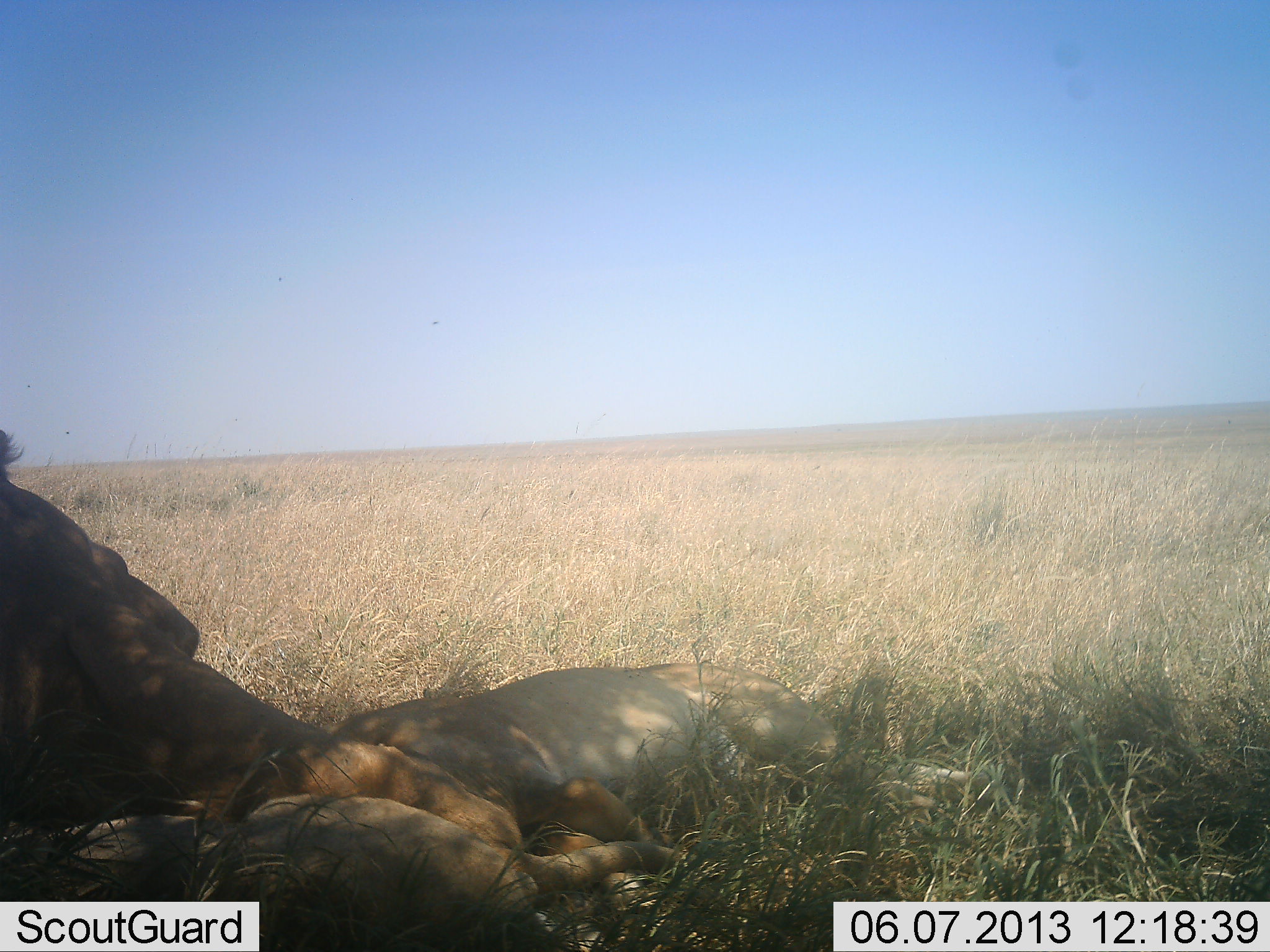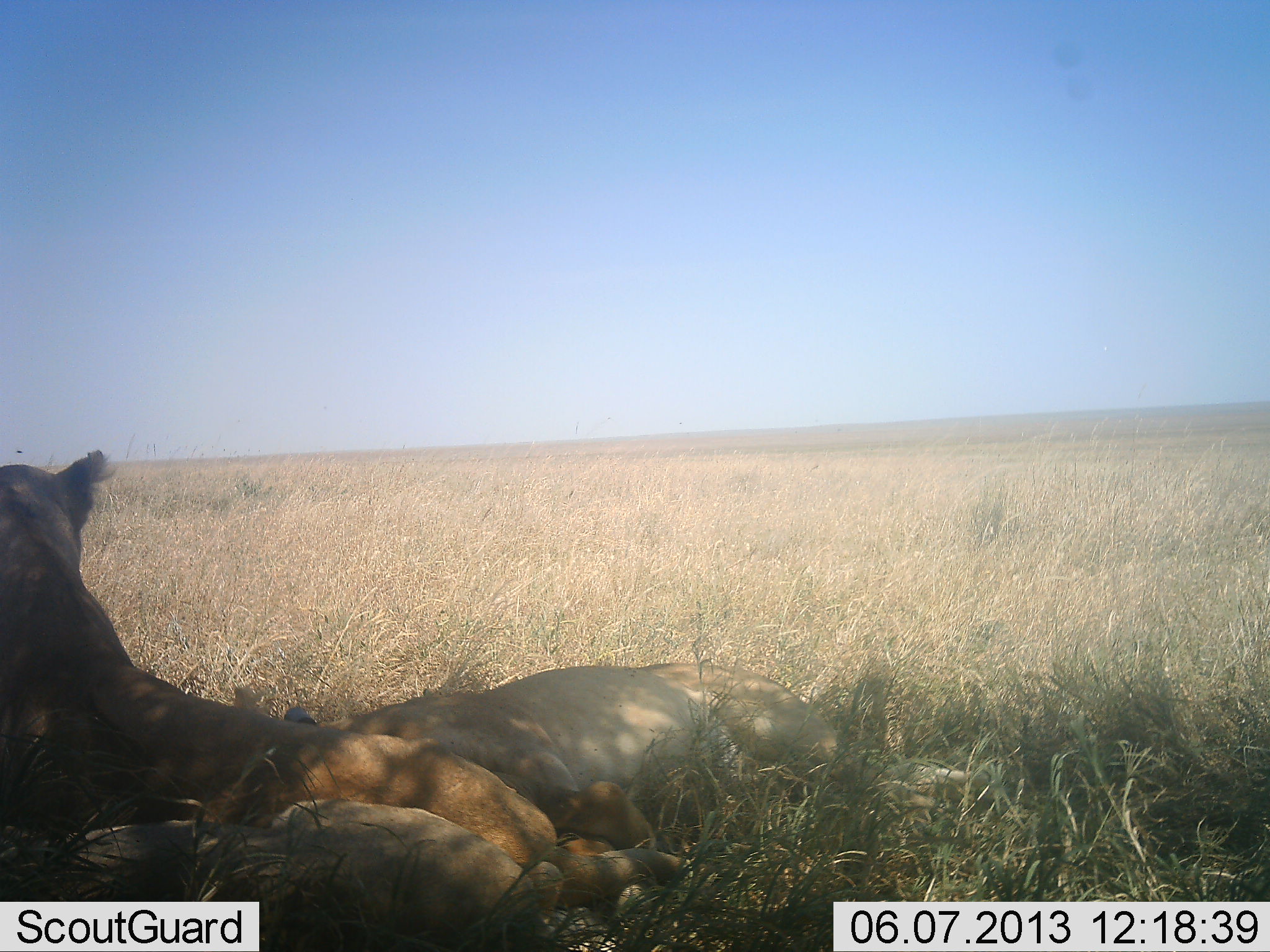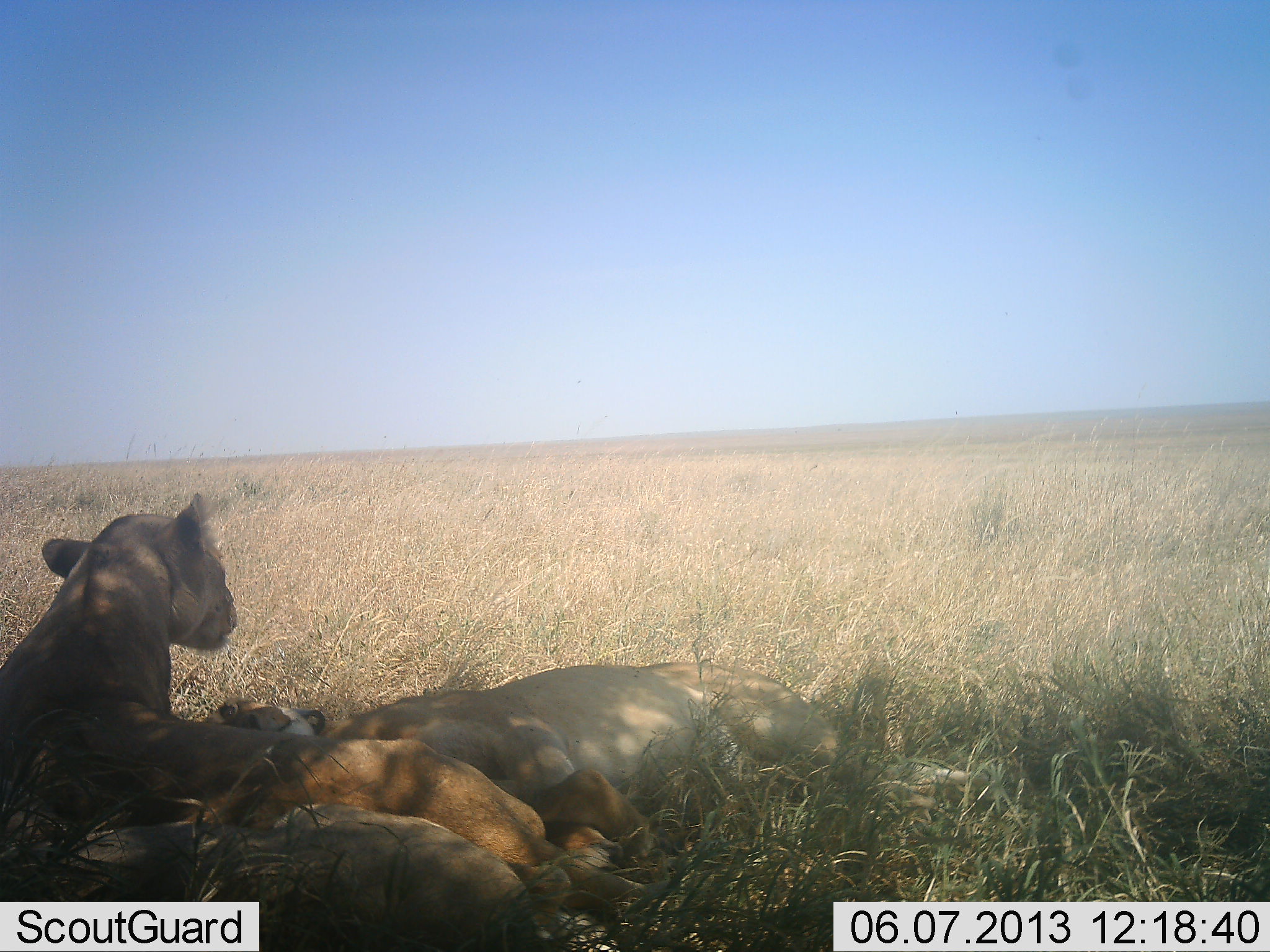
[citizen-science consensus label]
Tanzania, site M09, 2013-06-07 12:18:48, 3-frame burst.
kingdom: Animalia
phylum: Chordata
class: Mammalia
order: Carnivora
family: Felidae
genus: Panthera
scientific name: Panthera leo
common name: lion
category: lionfemale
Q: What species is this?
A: Lionfemale (lion) (Panthera leo).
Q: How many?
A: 3.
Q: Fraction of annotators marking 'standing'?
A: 0%.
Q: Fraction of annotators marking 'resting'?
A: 100%.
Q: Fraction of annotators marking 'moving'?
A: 0%.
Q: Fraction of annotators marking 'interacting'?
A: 6%.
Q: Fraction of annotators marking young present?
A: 12%.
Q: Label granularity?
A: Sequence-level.